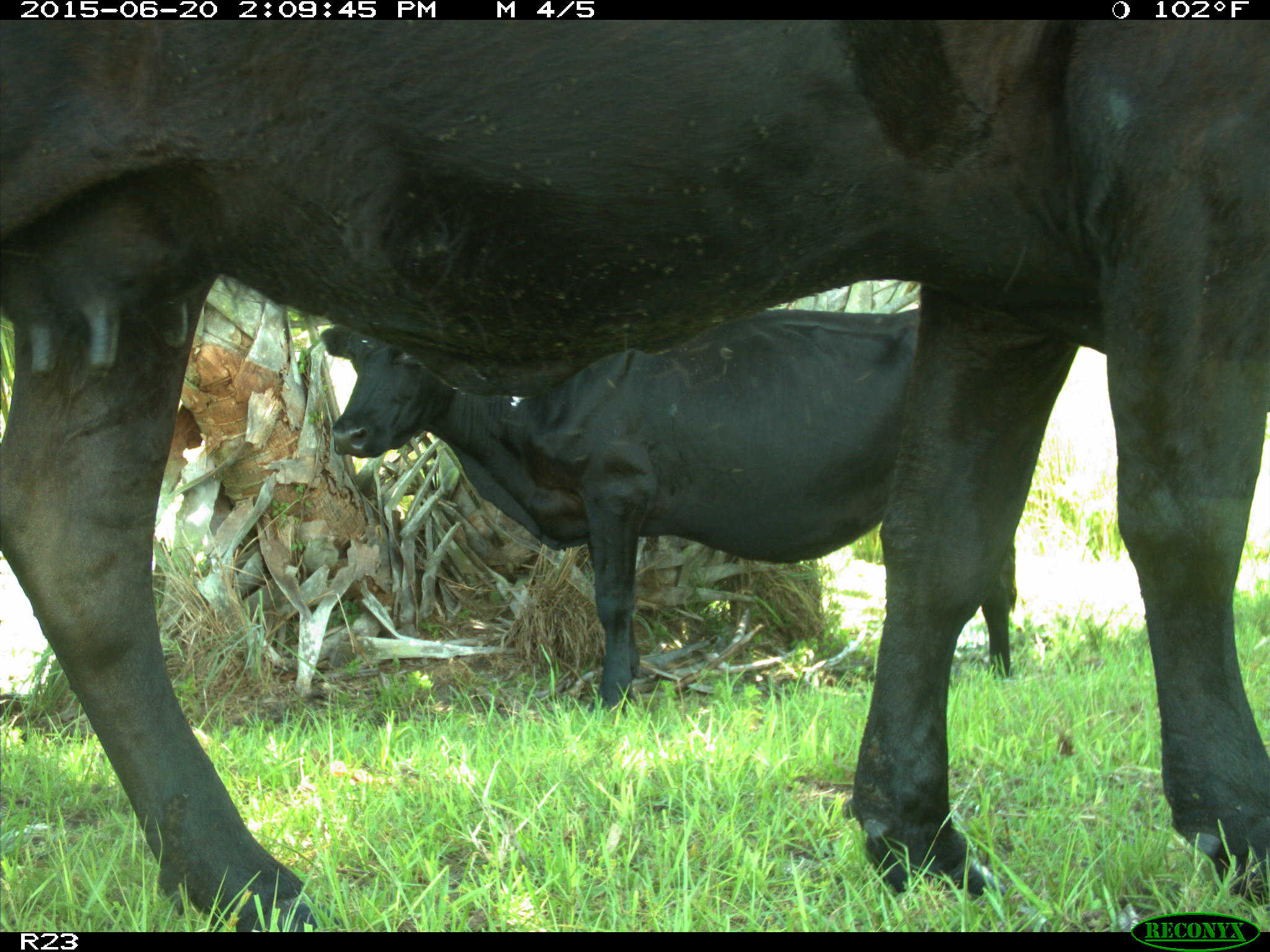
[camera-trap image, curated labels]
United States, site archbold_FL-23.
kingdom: Animalia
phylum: Chordata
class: Mammalia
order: Artiodactyla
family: Bovidae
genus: Bos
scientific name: Bos taurus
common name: domestic cow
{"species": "Bos taurus (domestic cow)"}